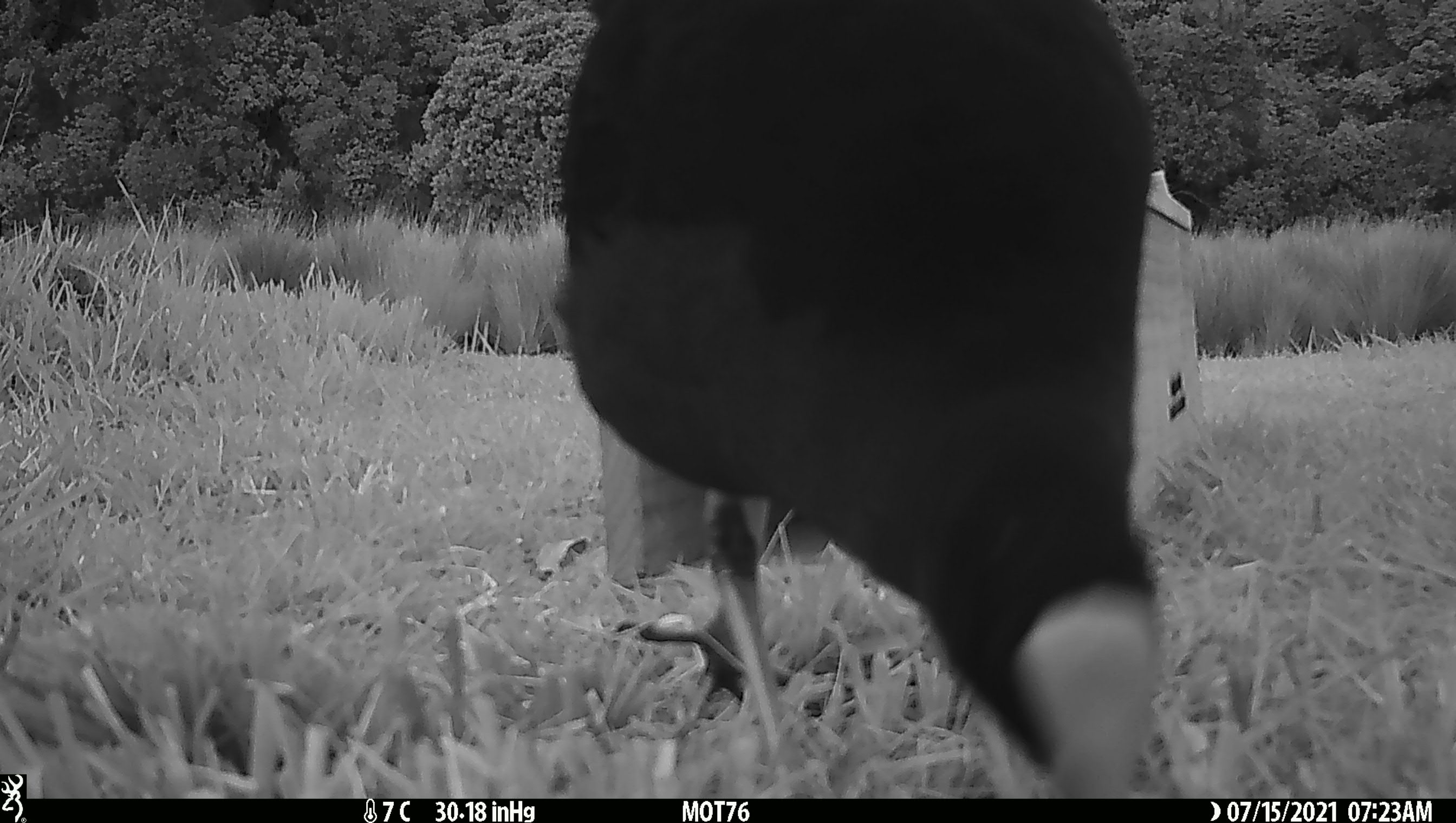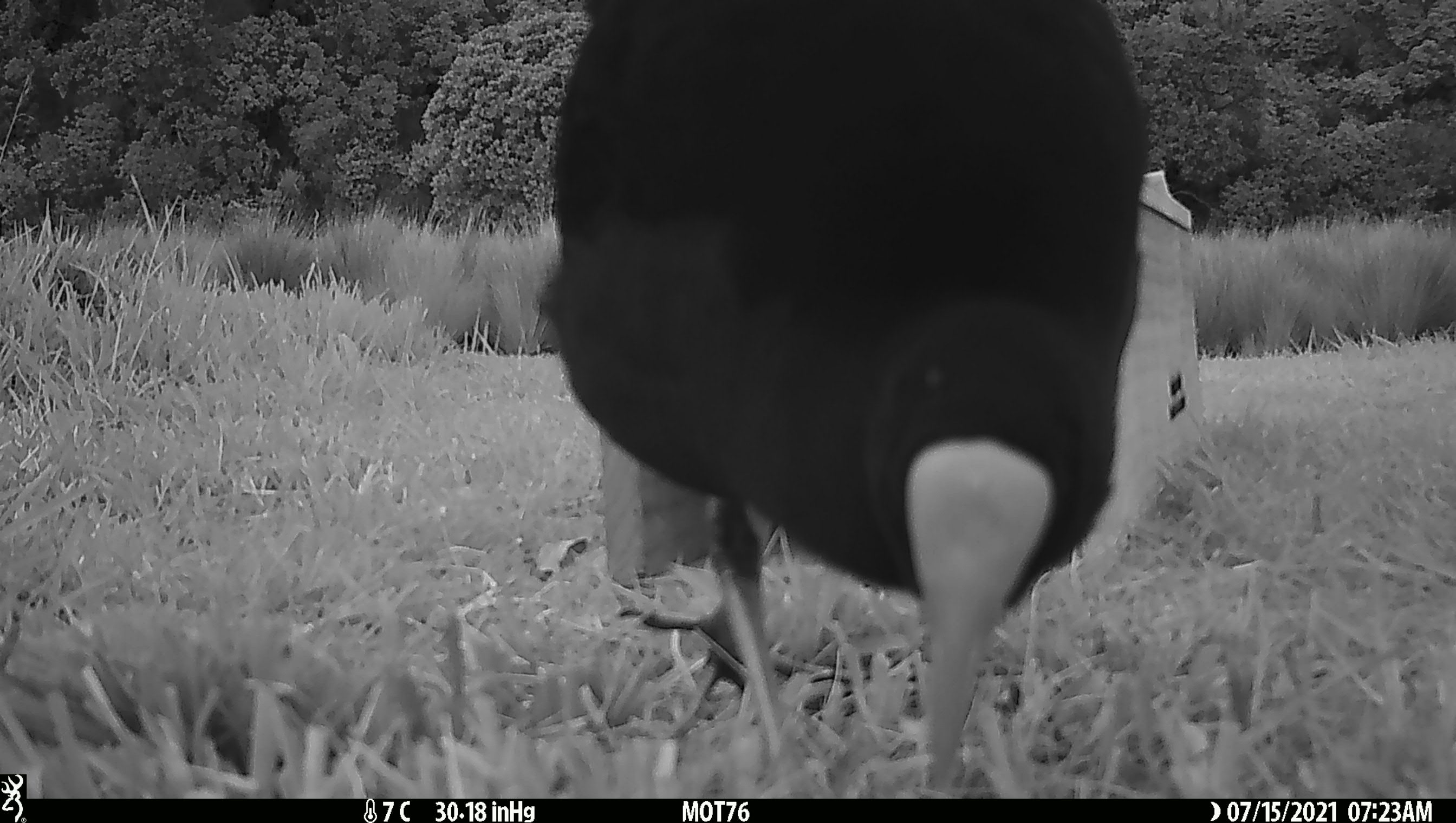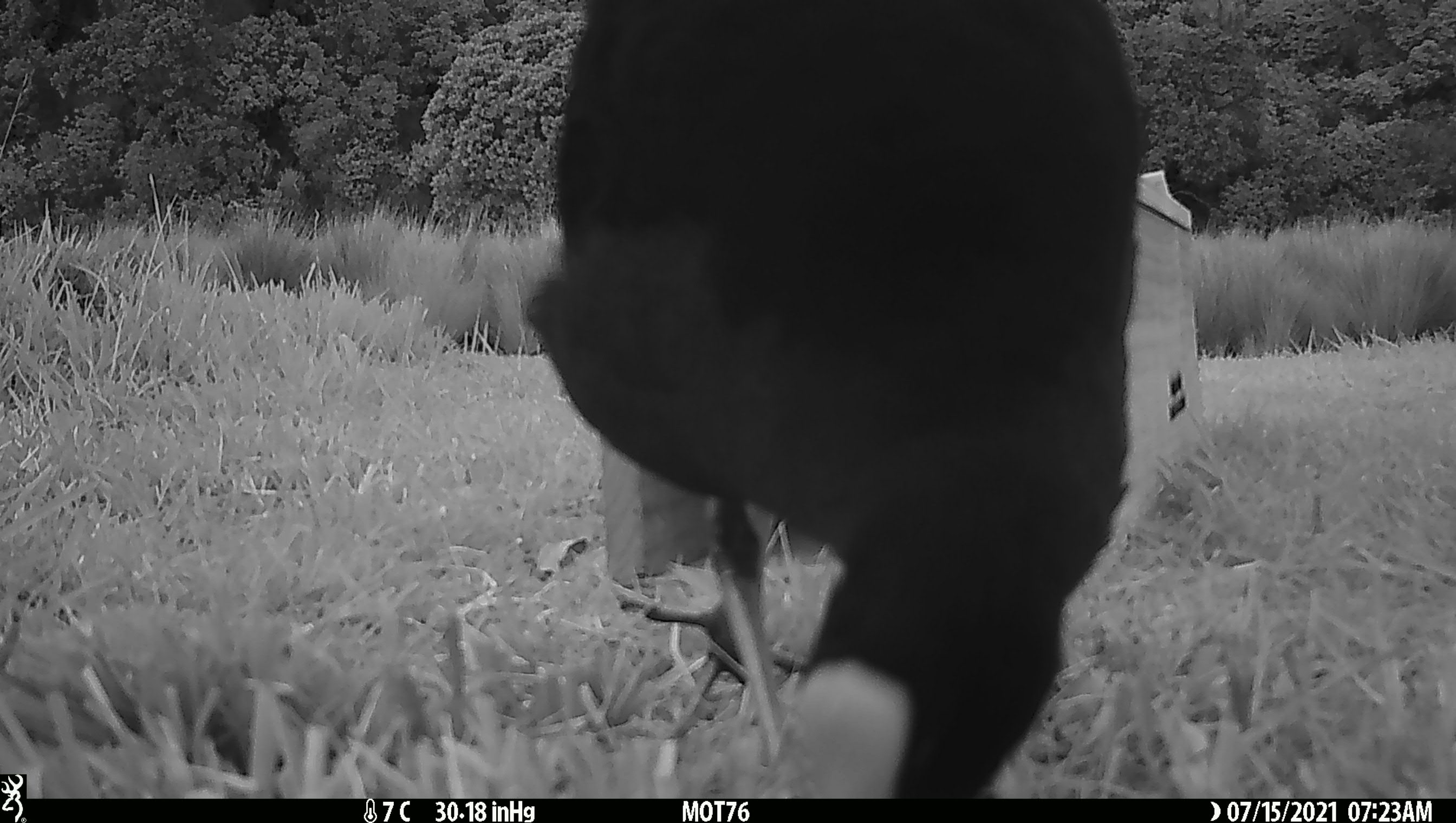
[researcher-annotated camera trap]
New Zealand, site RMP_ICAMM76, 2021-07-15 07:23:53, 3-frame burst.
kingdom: Animalia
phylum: Chordata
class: Aves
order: Gruiformes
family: Rallidae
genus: Porphyrio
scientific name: Porphyrio melanotus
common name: australasian swamphen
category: pukeko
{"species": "pukeko (australasian swamphen) (Porphyrio melanotus)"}